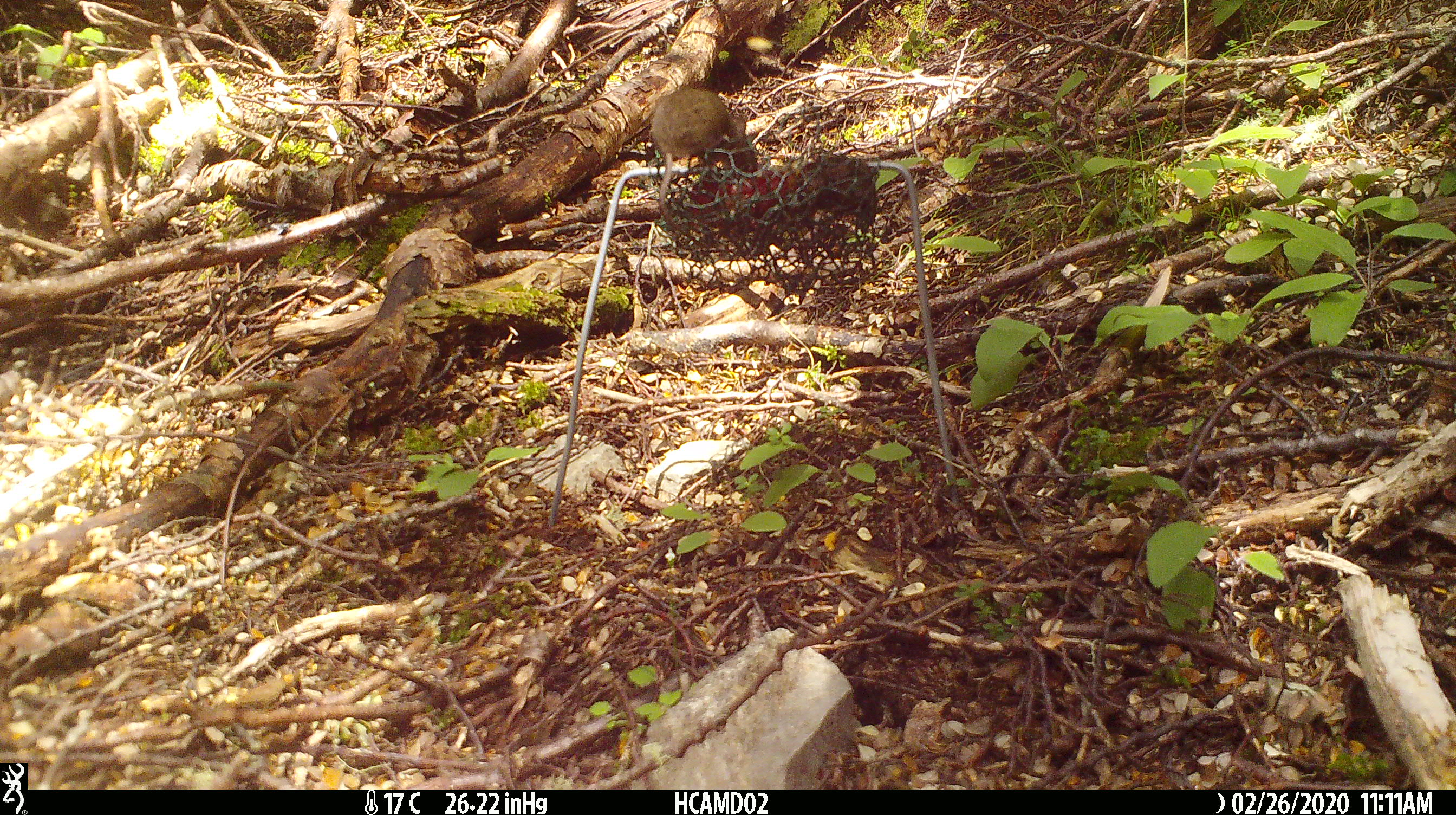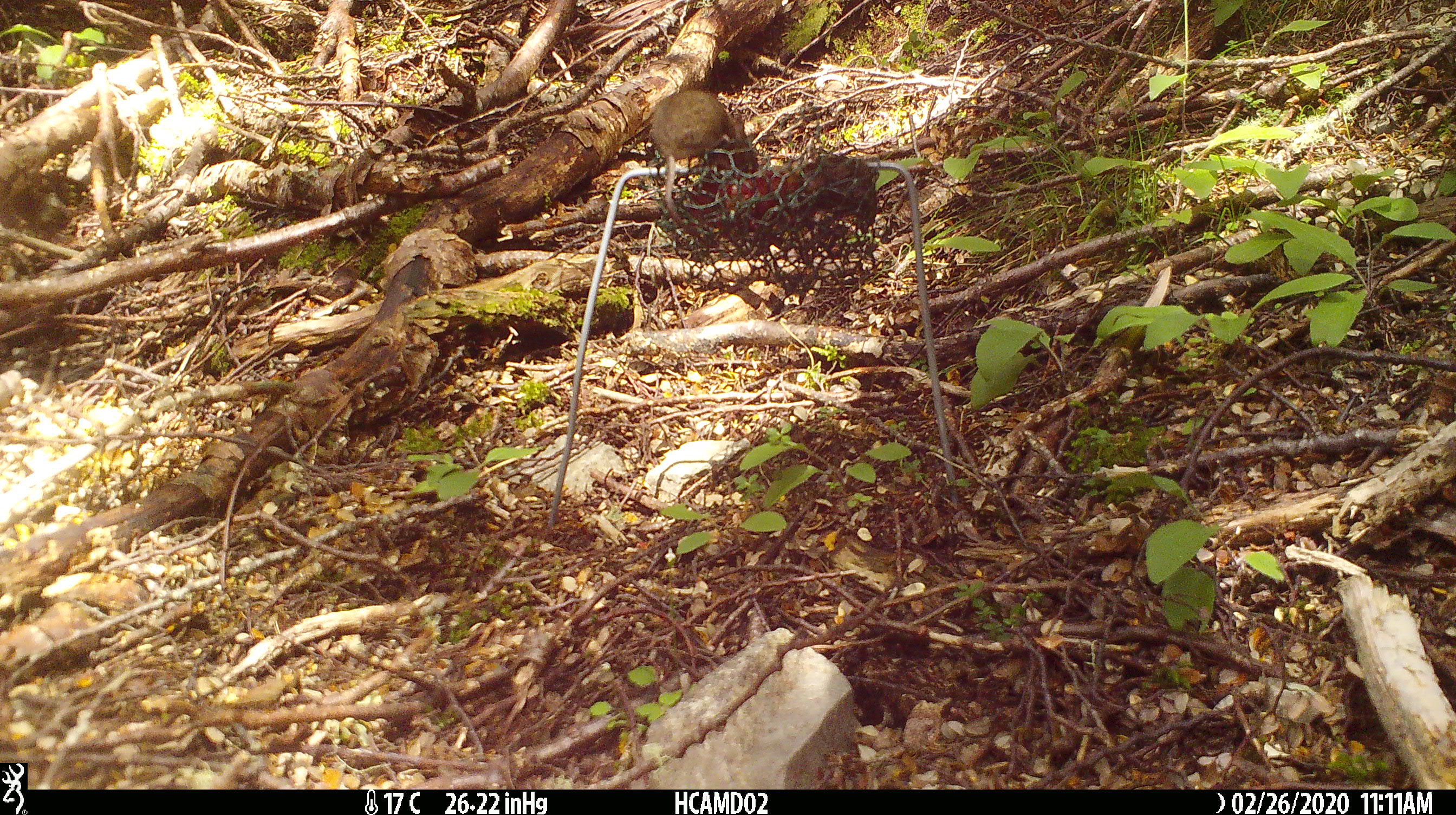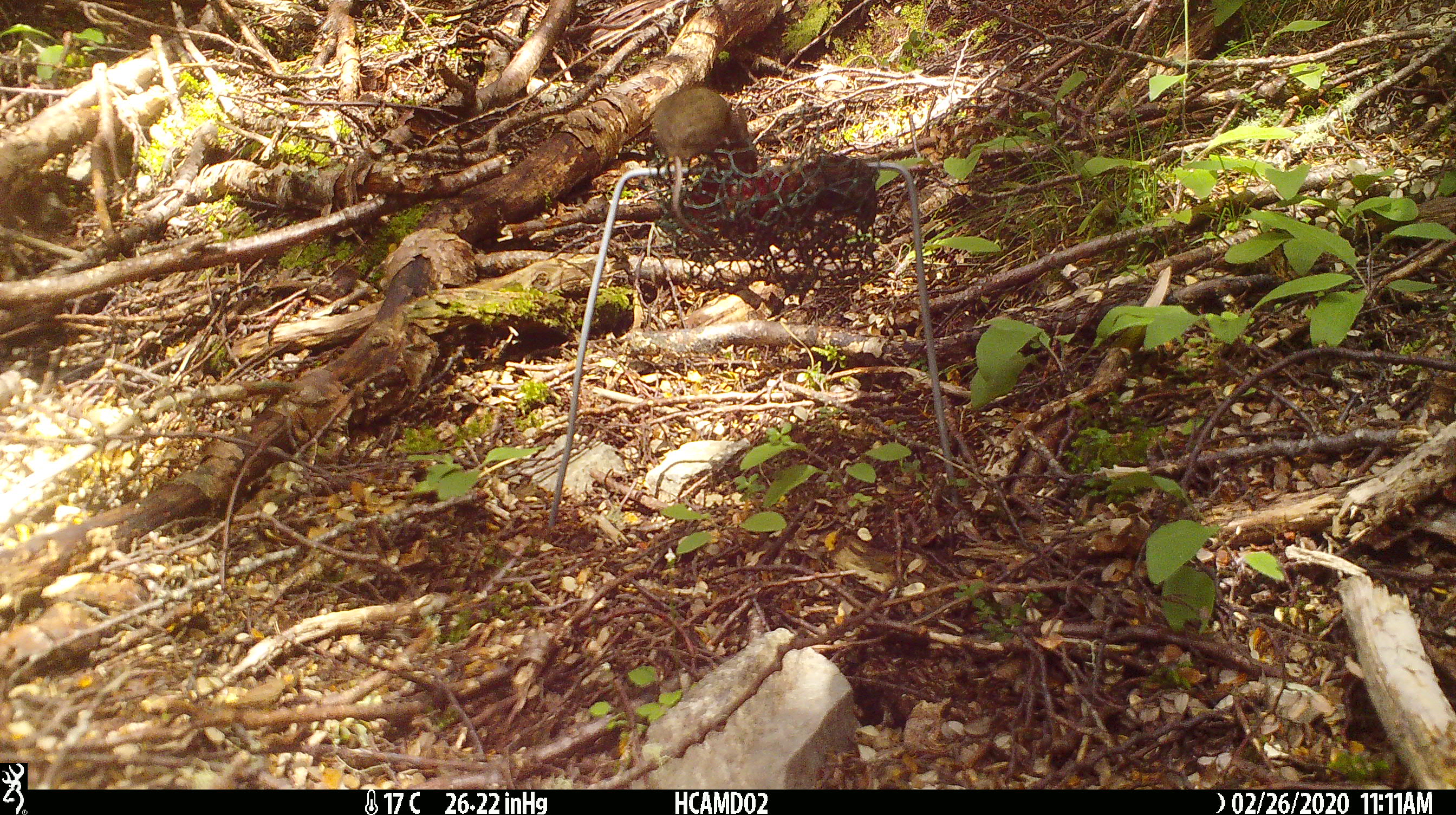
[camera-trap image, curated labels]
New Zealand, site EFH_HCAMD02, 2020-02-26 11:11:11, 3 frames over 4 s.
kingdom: Animalia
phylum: Chordata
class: Mammalia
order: Rodentia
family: Muridae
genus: Mus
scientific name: Mus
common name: mouse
Mouse (Mus).